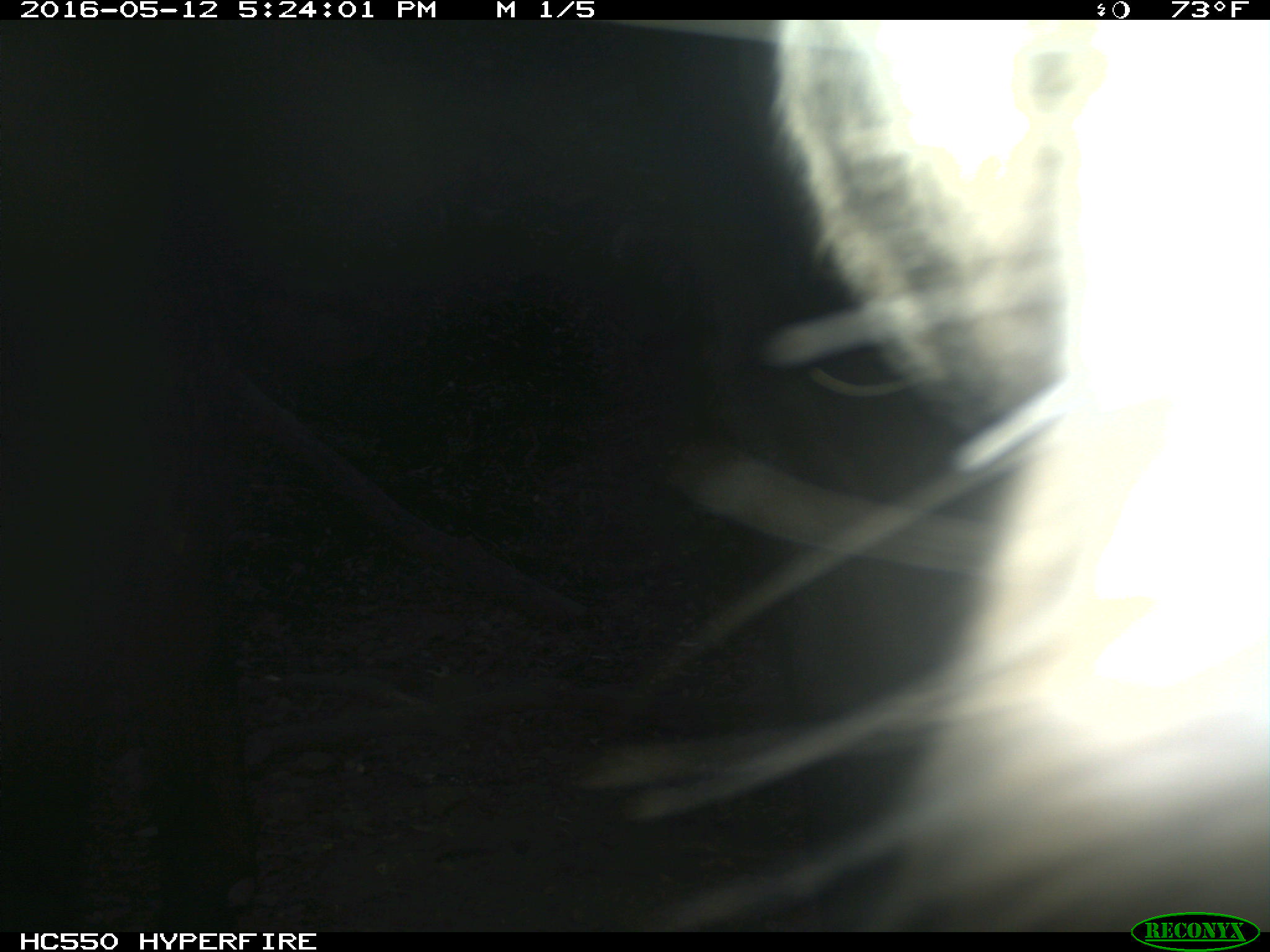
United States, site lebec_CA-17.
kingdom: Animalia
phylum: Chordata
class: Mammalia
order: Artiodactyla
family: Bovidae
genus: Bos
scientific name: Bos taurus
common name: domestic cow